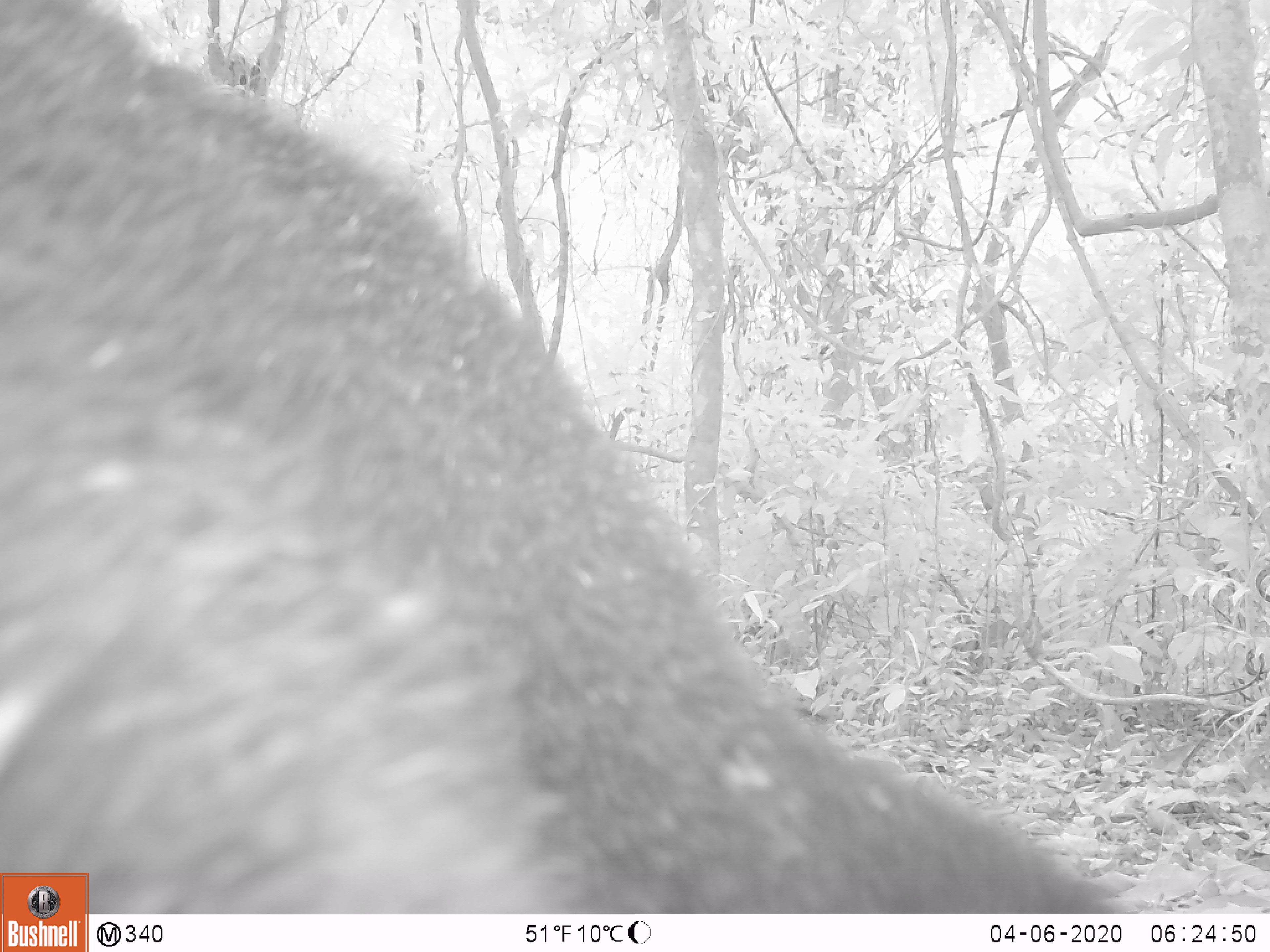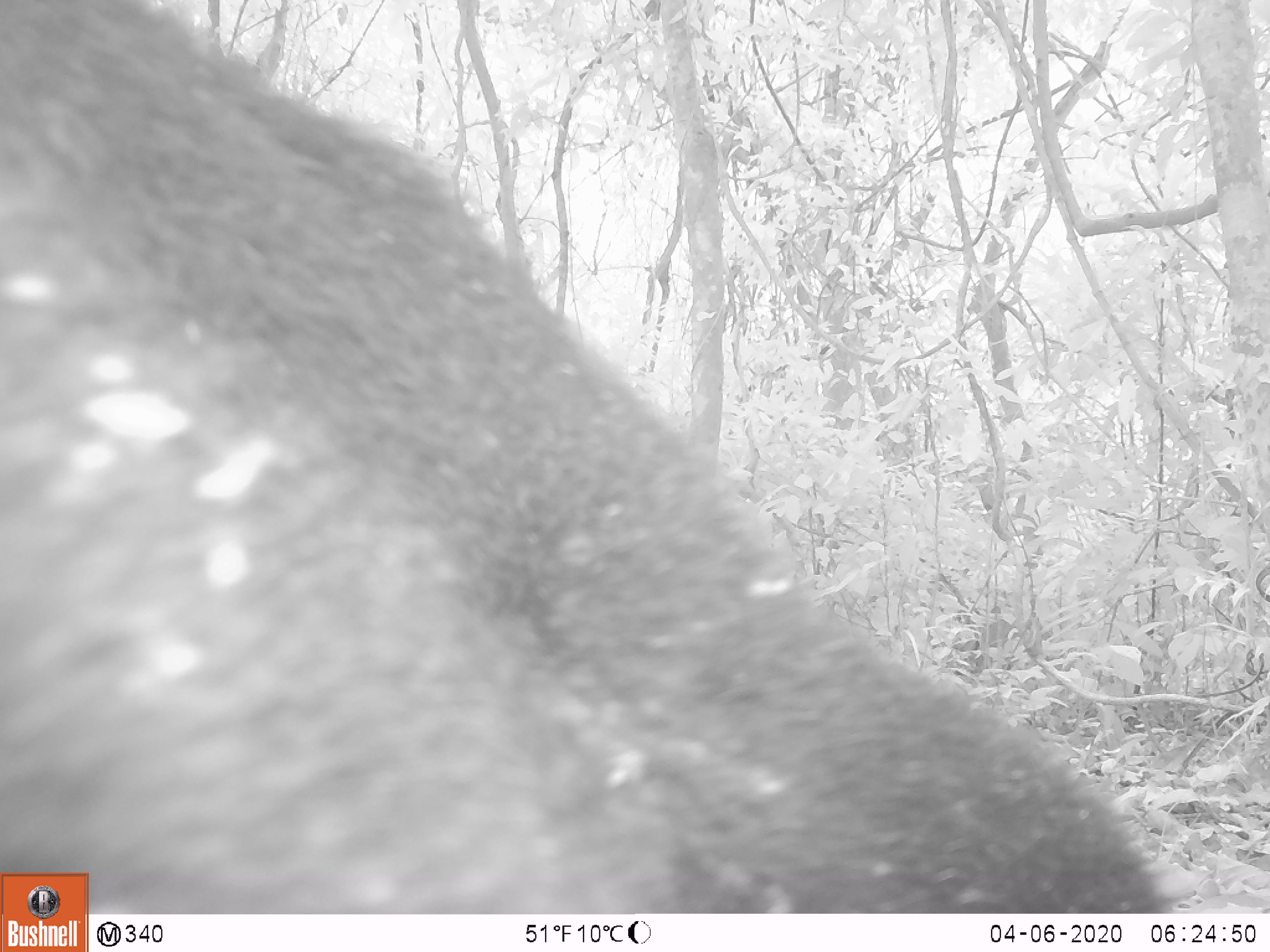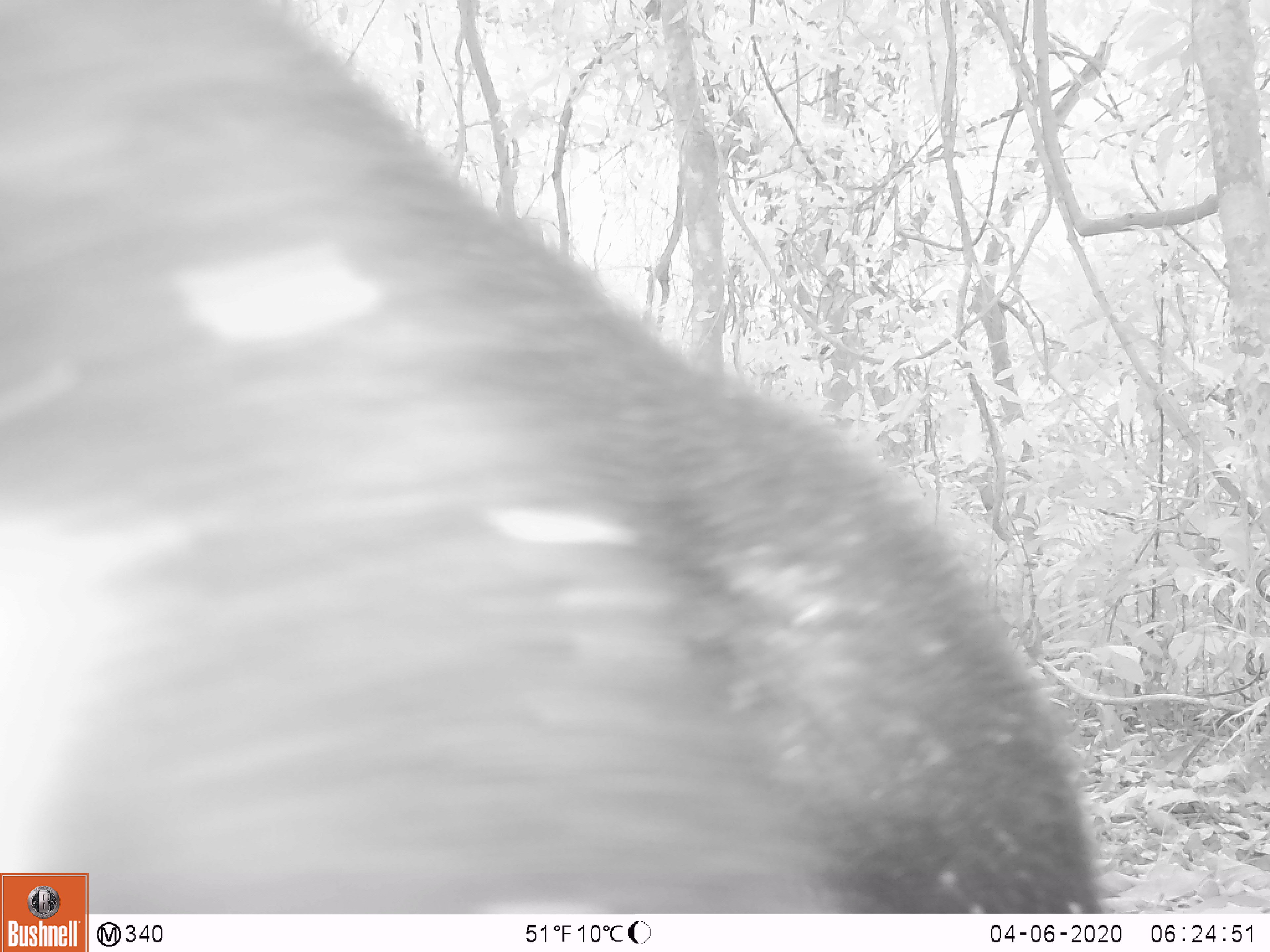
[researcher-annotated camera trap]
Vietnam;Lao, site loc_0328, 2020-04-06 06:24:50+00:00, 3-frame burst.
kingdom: Animalia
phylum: Chordata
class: Mammalia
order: Carnivora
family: Ursidae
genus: Ursus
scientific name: Ursus thibetanus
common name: asian black bear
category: asiatic black bear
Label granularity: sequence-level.